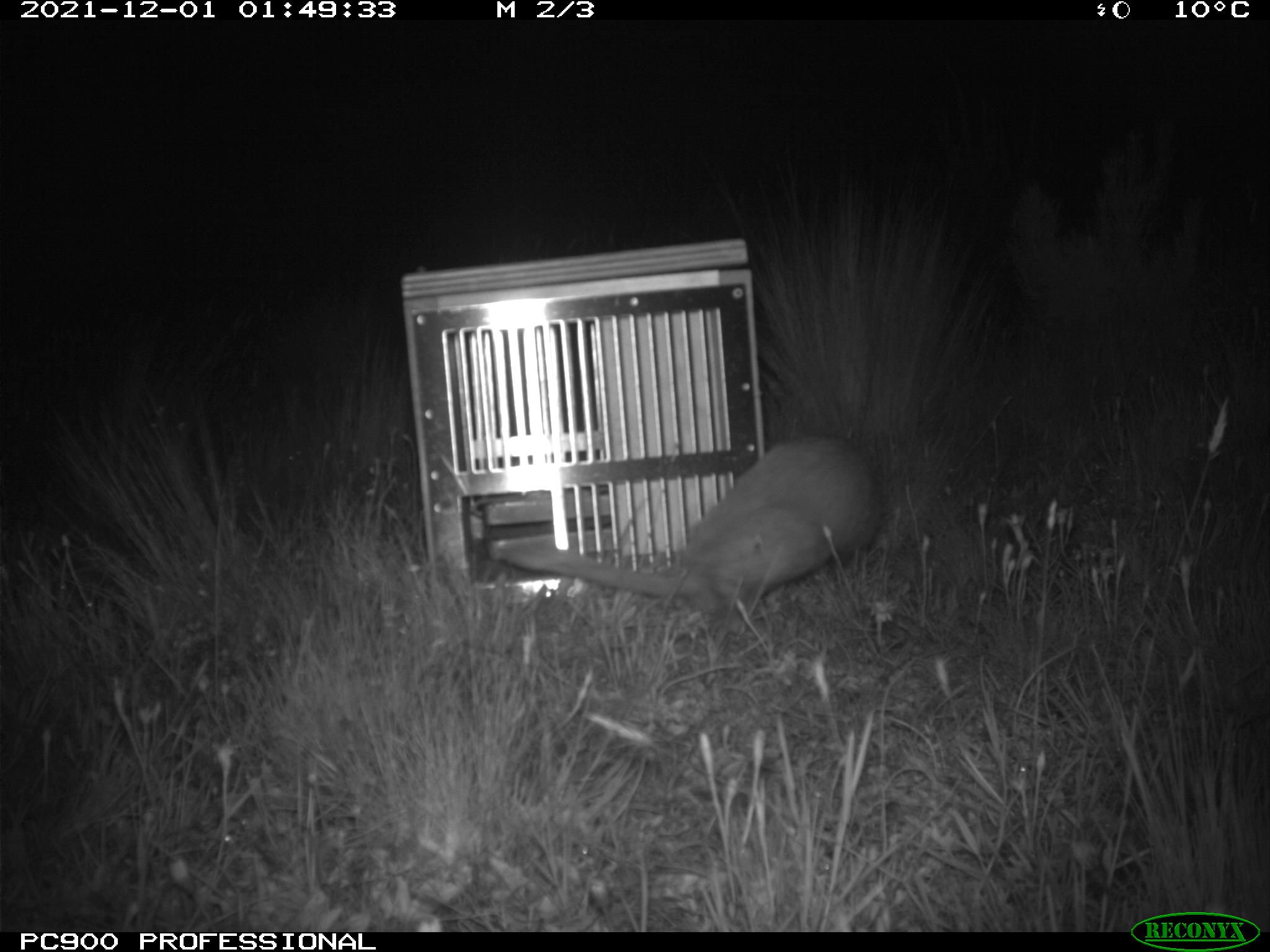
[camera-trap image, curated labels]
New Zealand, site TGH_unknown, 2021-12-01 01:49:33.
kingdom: Animalia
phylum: Chordata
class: Mammalia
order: Carnivora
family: Mustelidae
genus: Mustela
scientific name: Mustela furo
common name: ferret